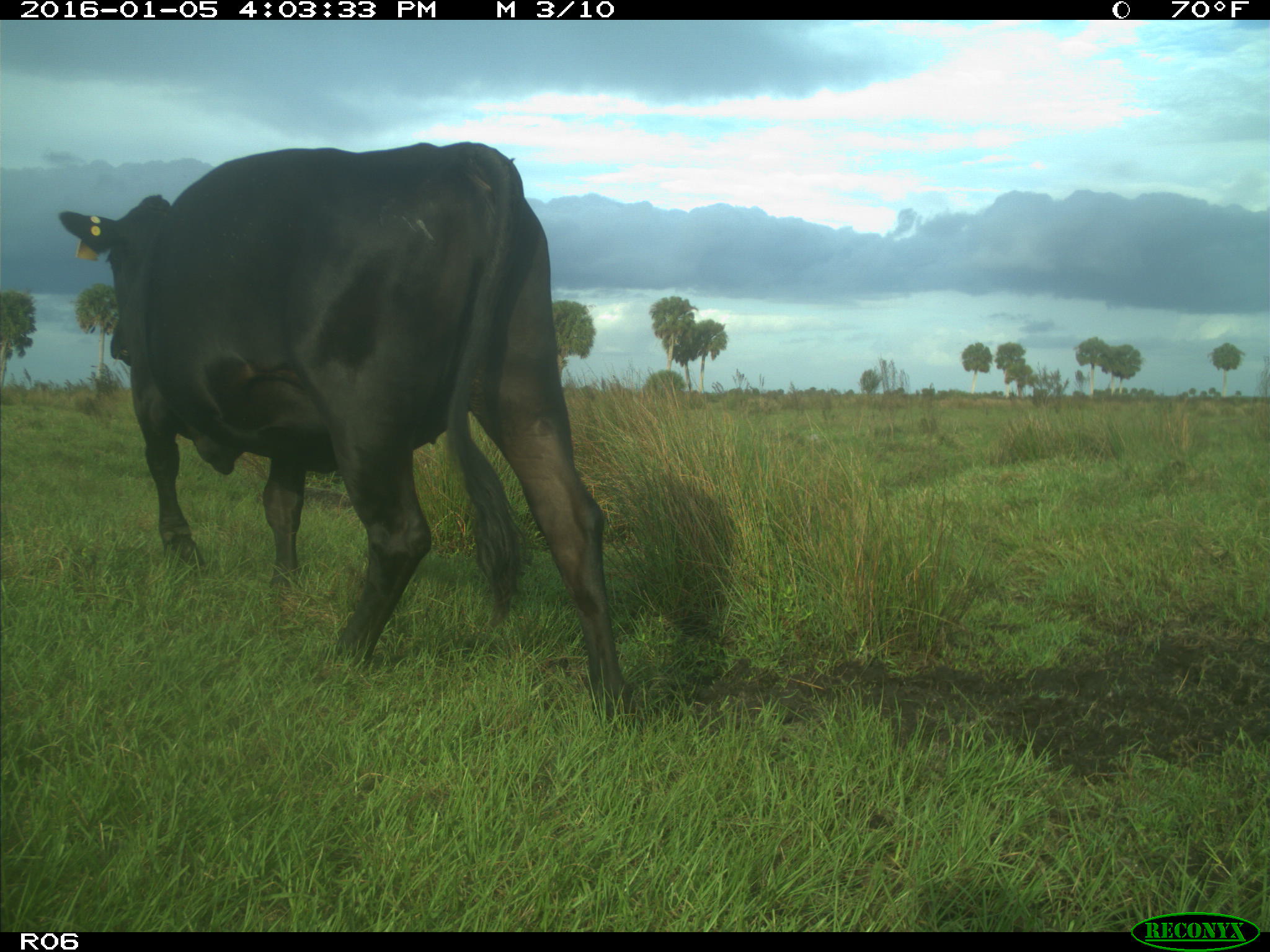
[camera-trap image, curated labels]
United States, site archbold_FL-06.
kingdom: Animalia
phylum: Chordata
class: Mammalia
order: Artiodactyla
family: Bovidae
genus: Bos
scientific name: Bos taurus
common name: domestic cow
Bos taurus (domestic cow).